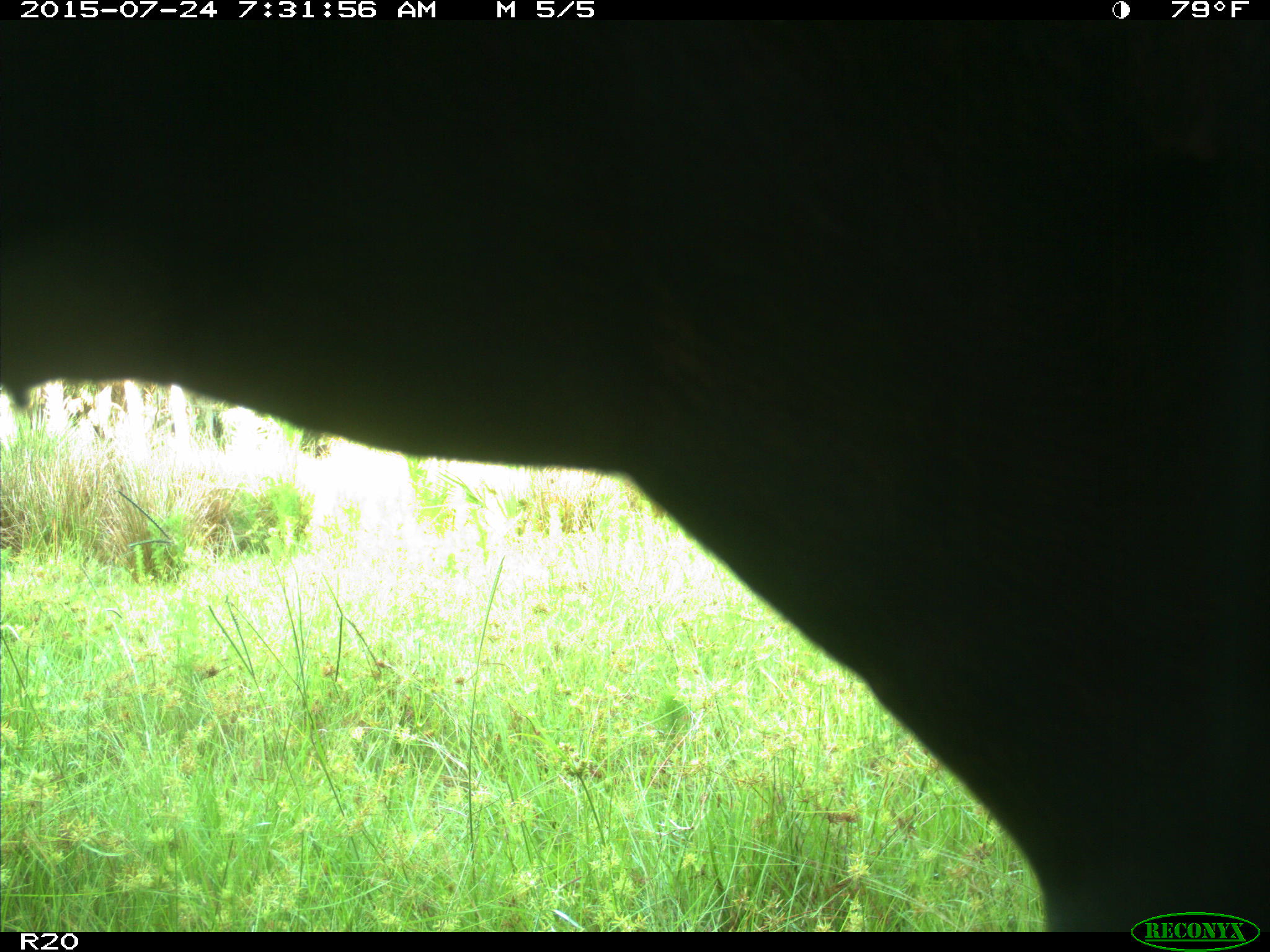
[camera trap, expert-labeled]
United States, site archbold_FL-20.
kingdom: Animalia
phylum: Chordata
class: Mammalia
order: Artiodactyla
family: Bovidae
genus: Bos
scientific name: Bos taurus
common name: domestic cow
Bos taurus (domestic cow).